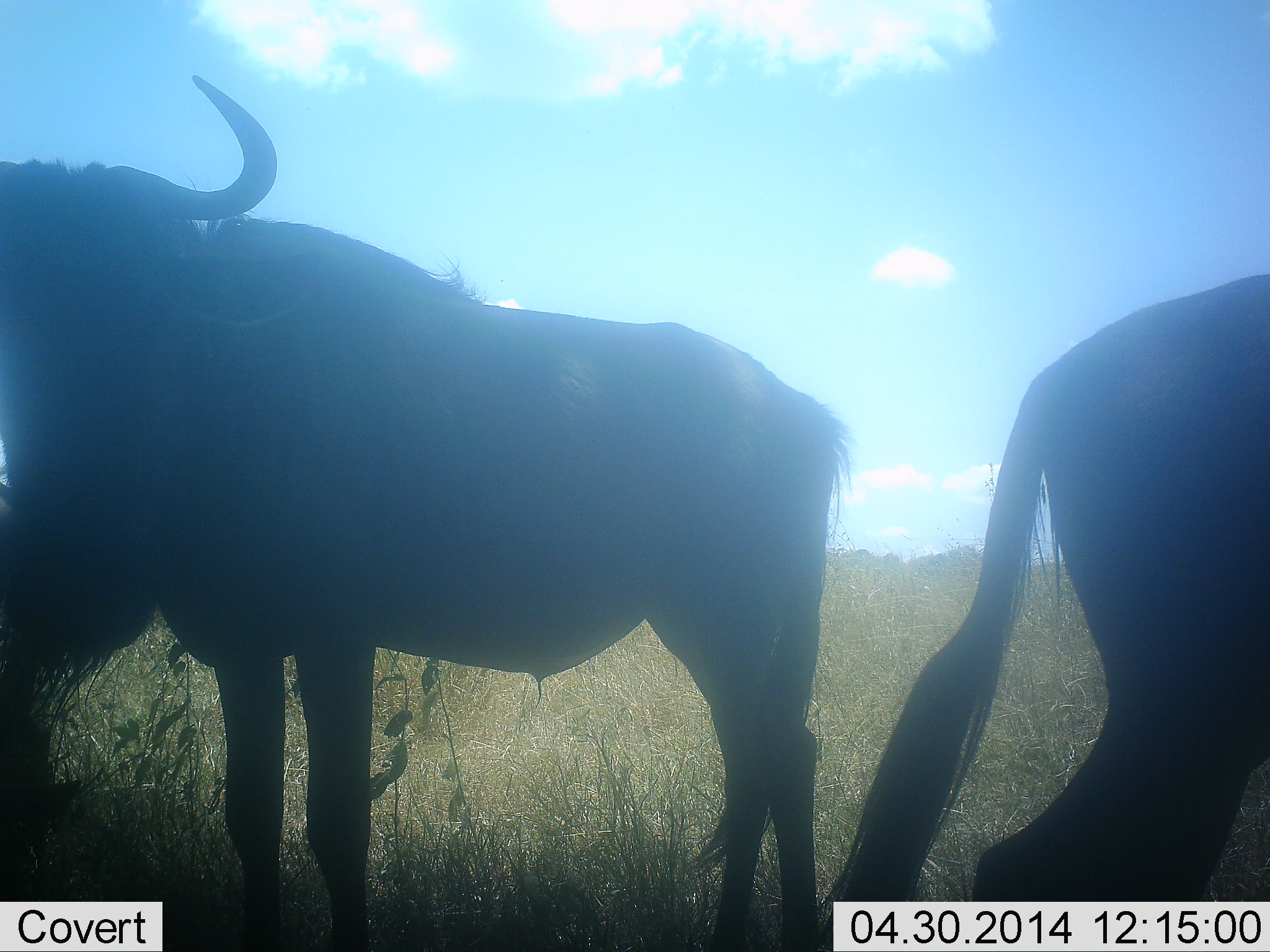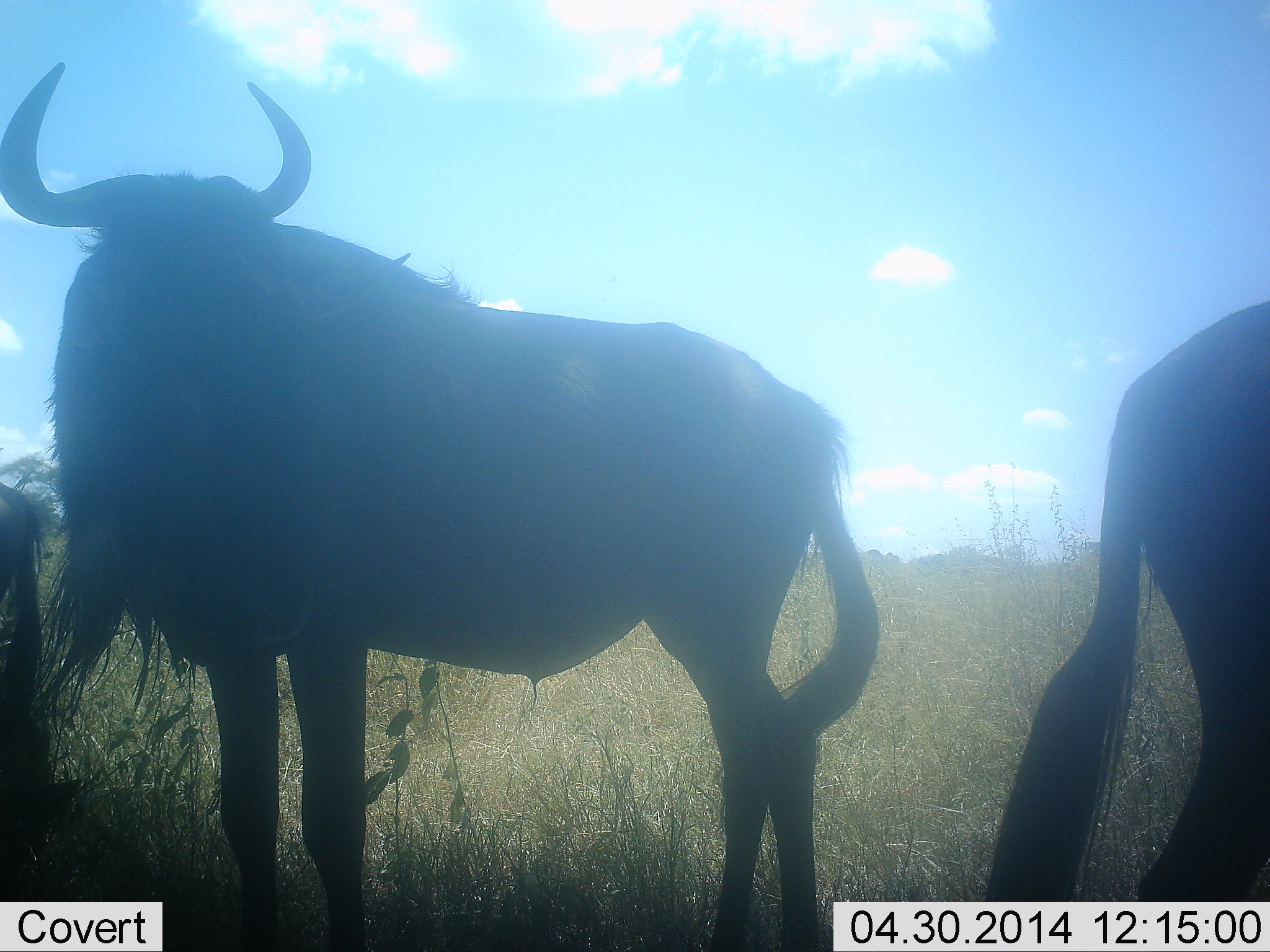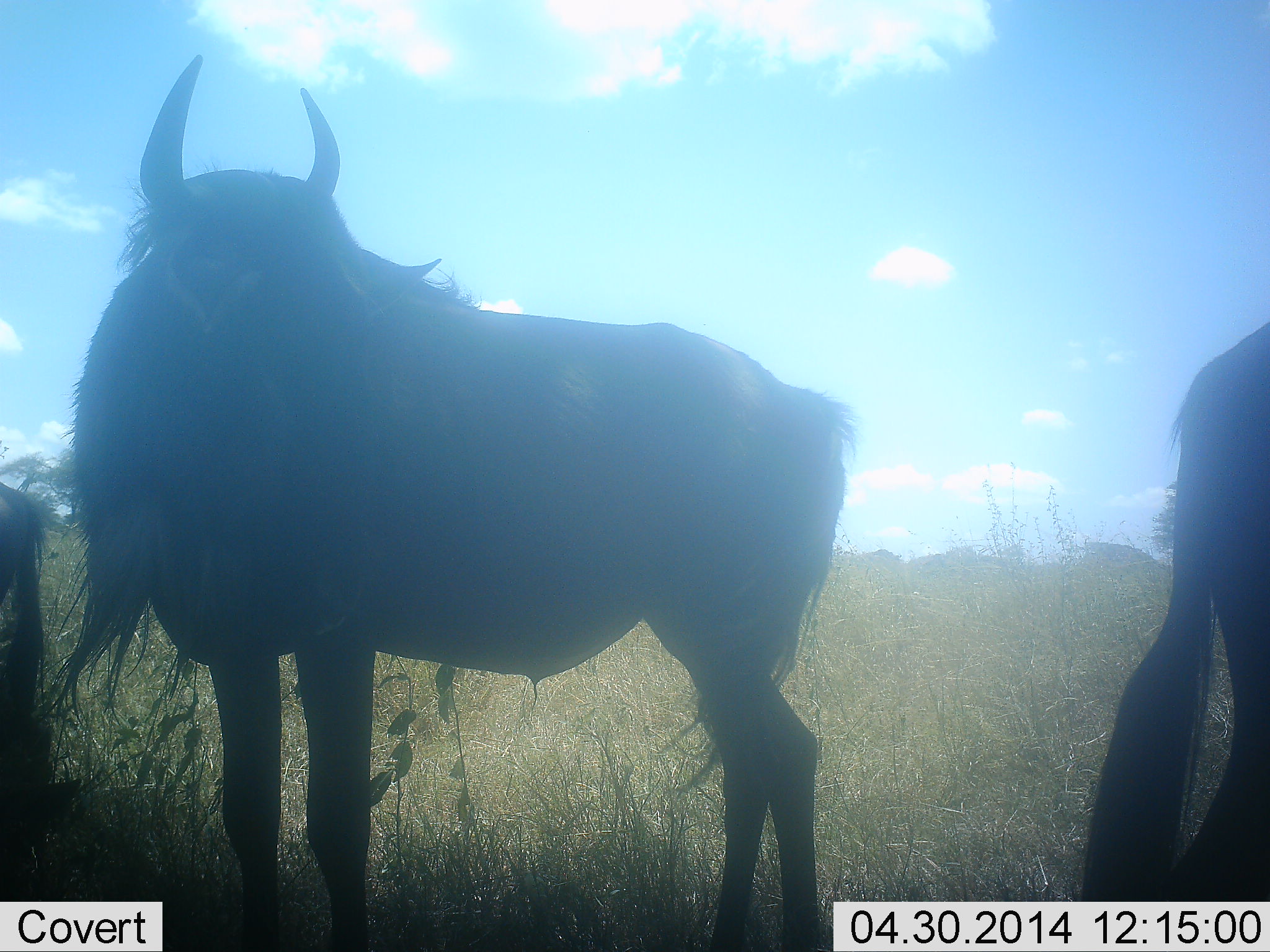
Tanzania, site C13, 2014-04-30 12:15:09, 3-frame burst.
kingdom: Animalia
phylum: Chordata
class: Mammalia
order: Artiodactyla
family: Bovidae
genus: Connochaetes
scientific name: Connochaetes taurinus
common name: blue wildebeest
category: wildebeest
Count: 3.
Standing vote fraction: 80%.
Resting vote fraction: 0%.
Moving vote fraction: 10%.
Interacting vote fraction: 0%.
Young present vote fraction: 0%.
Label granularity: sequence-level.